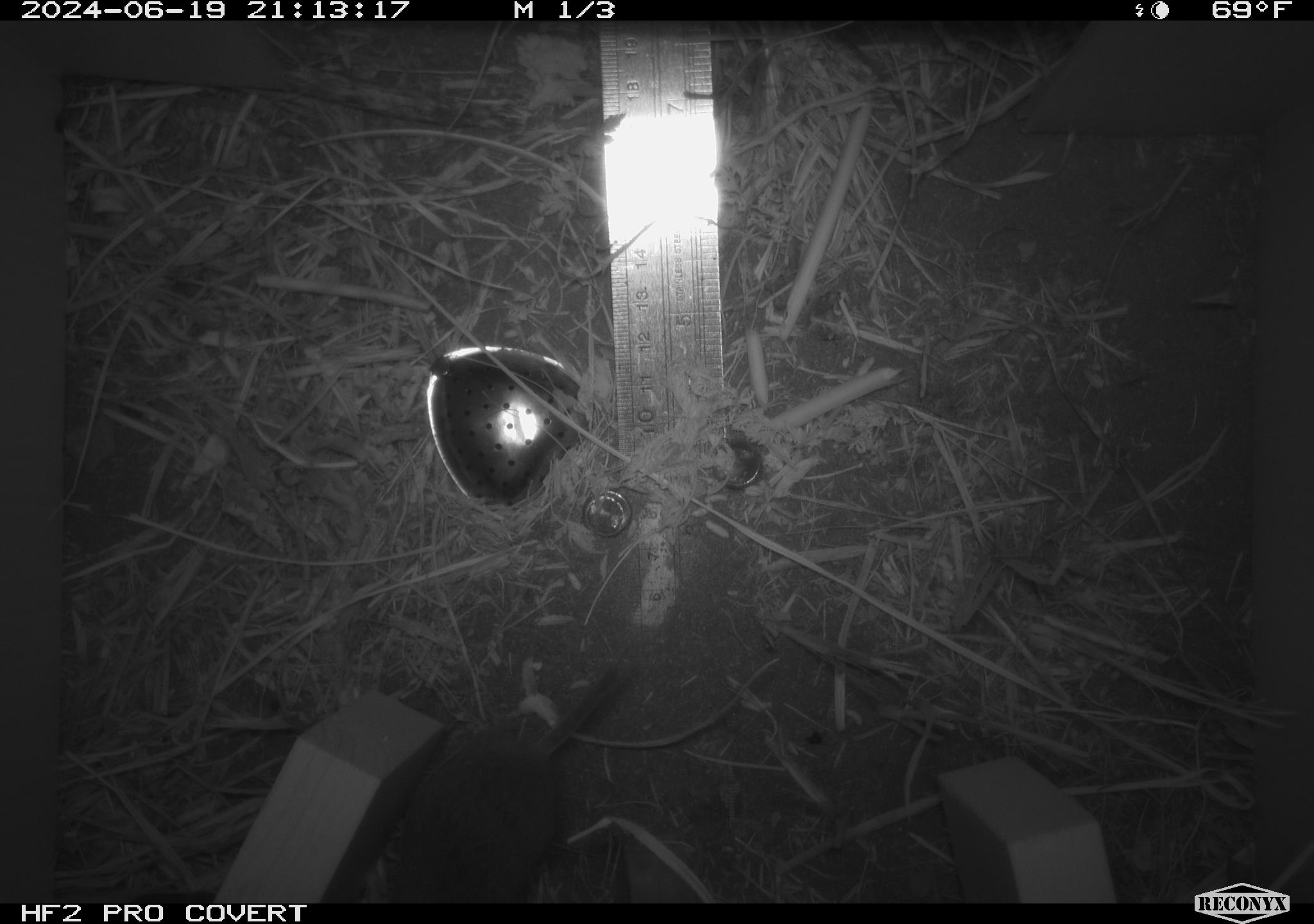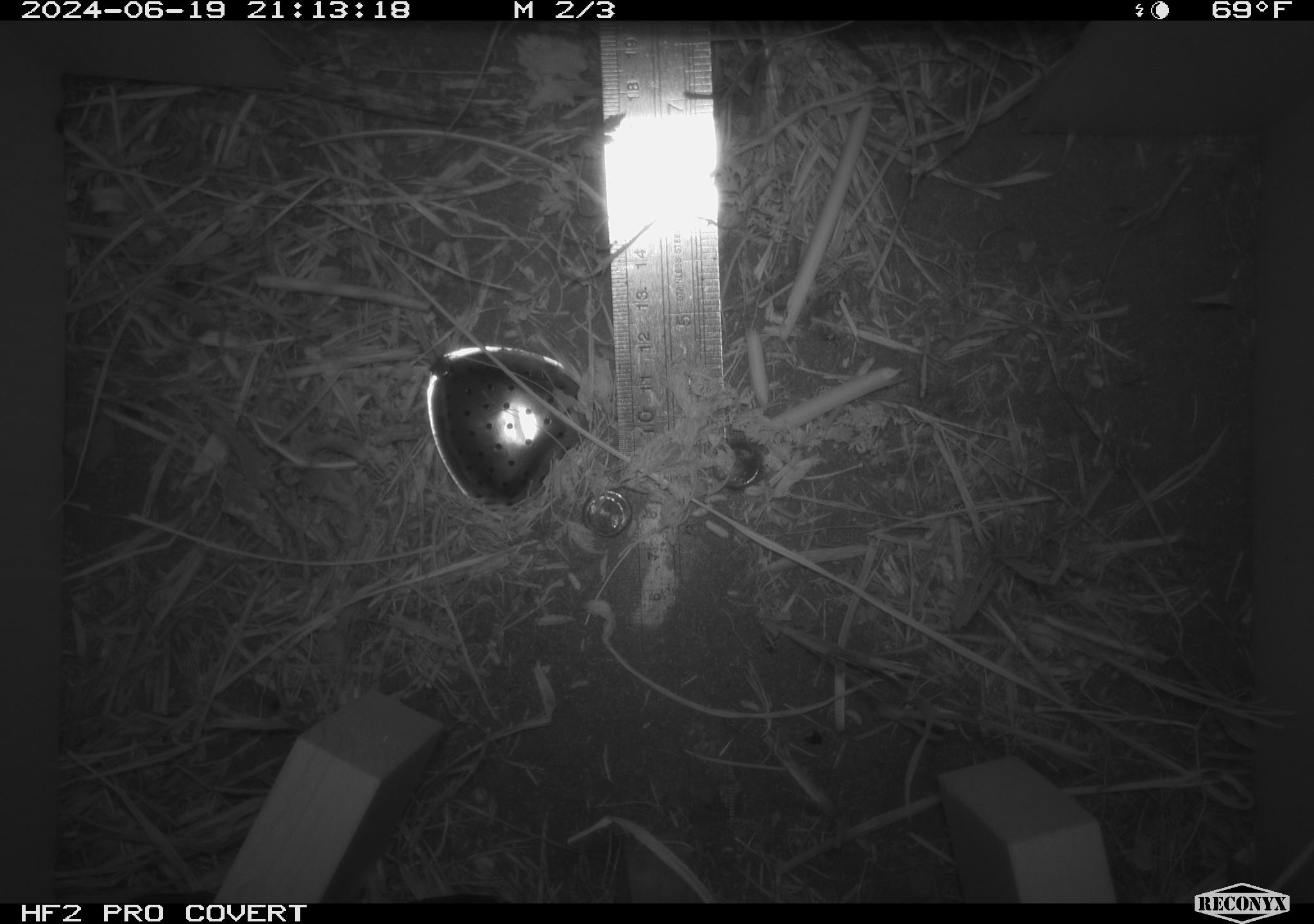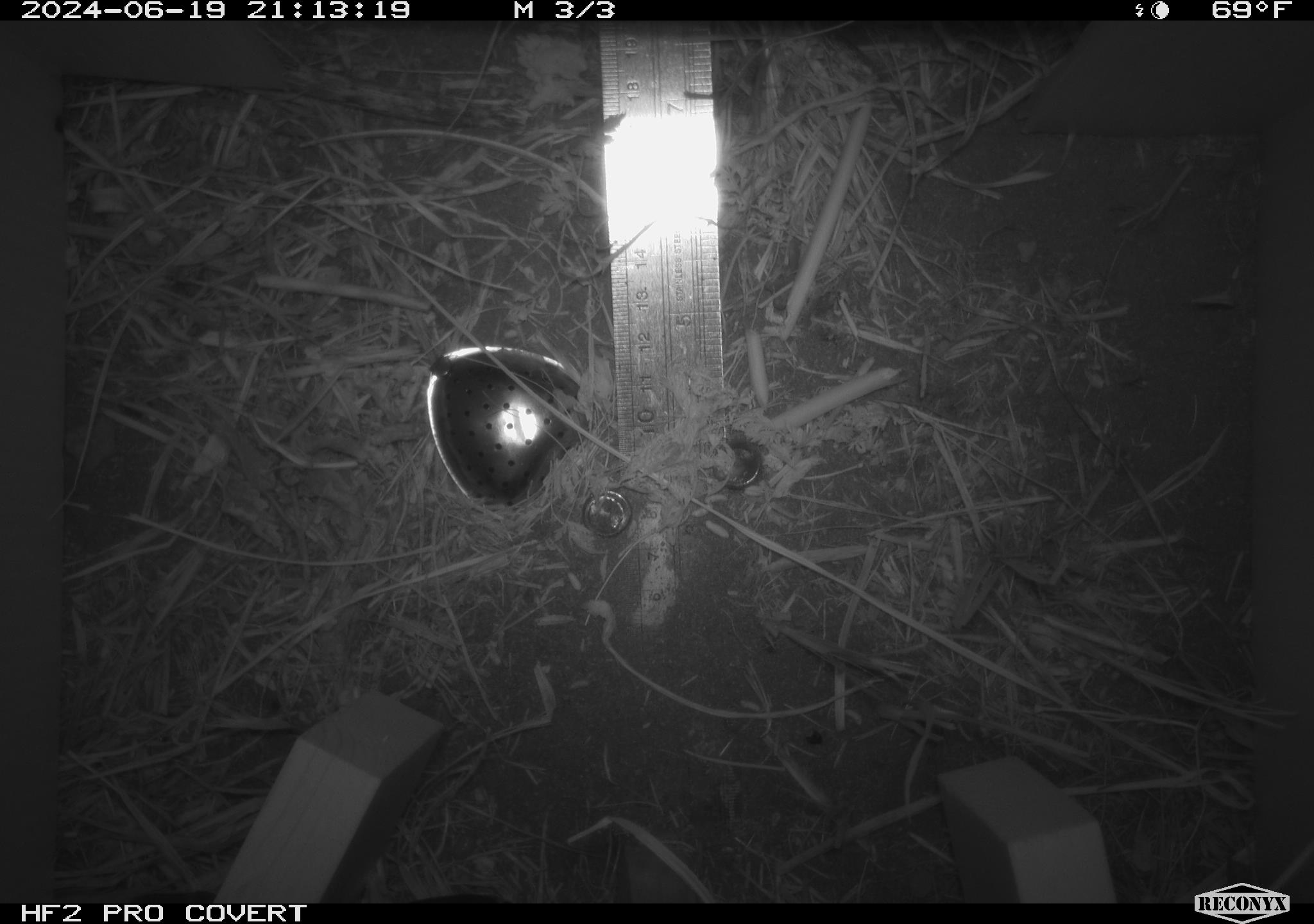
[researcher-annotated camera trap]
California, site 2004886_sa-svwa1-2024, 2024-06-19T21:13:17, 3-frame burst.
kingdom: Animalia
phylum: Chordata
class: Mammalia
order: Rodentia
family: Cricetidae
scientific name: Arvicolinae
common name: voles, lemmings, and muskrats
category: arvicolinae subfamily